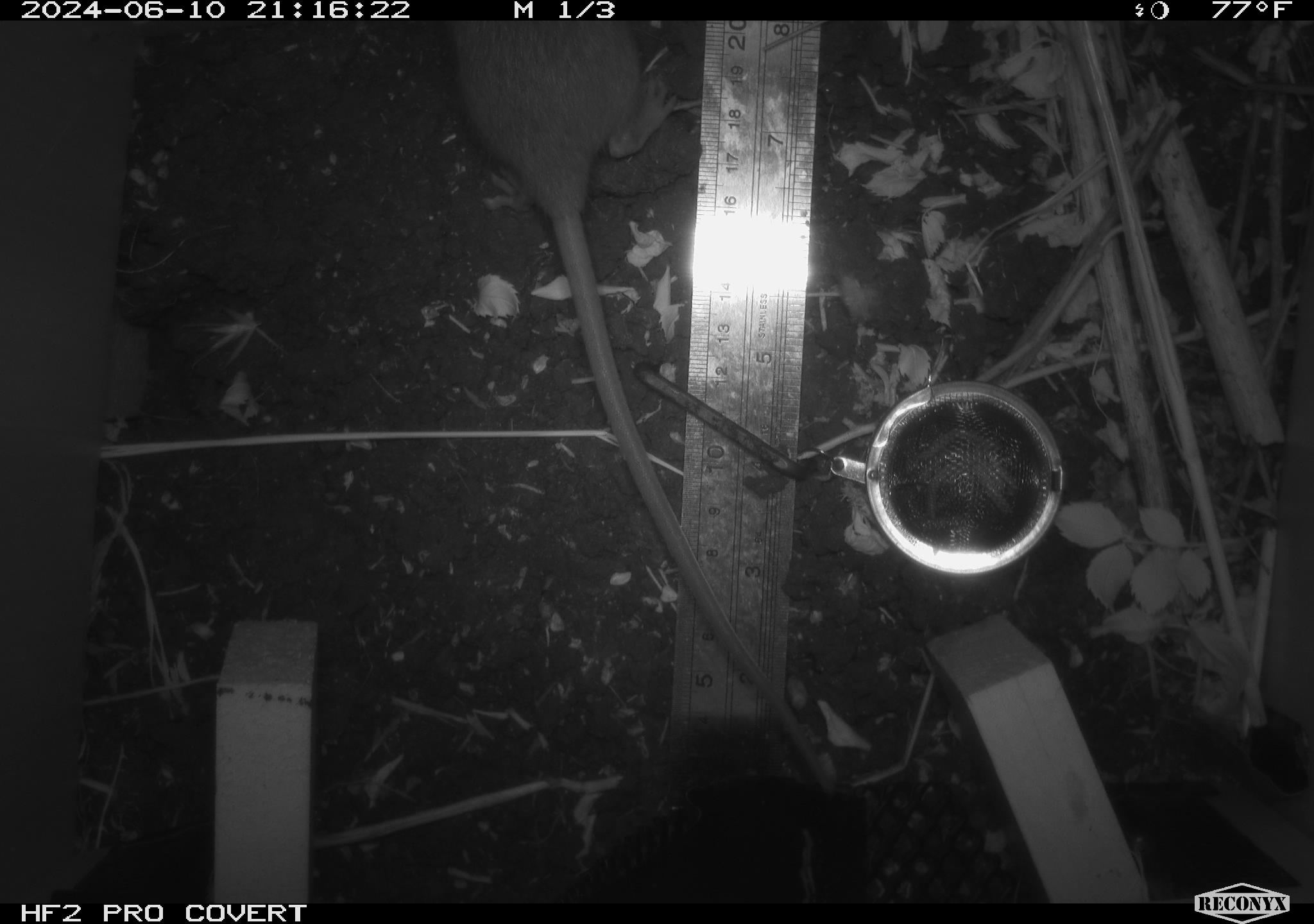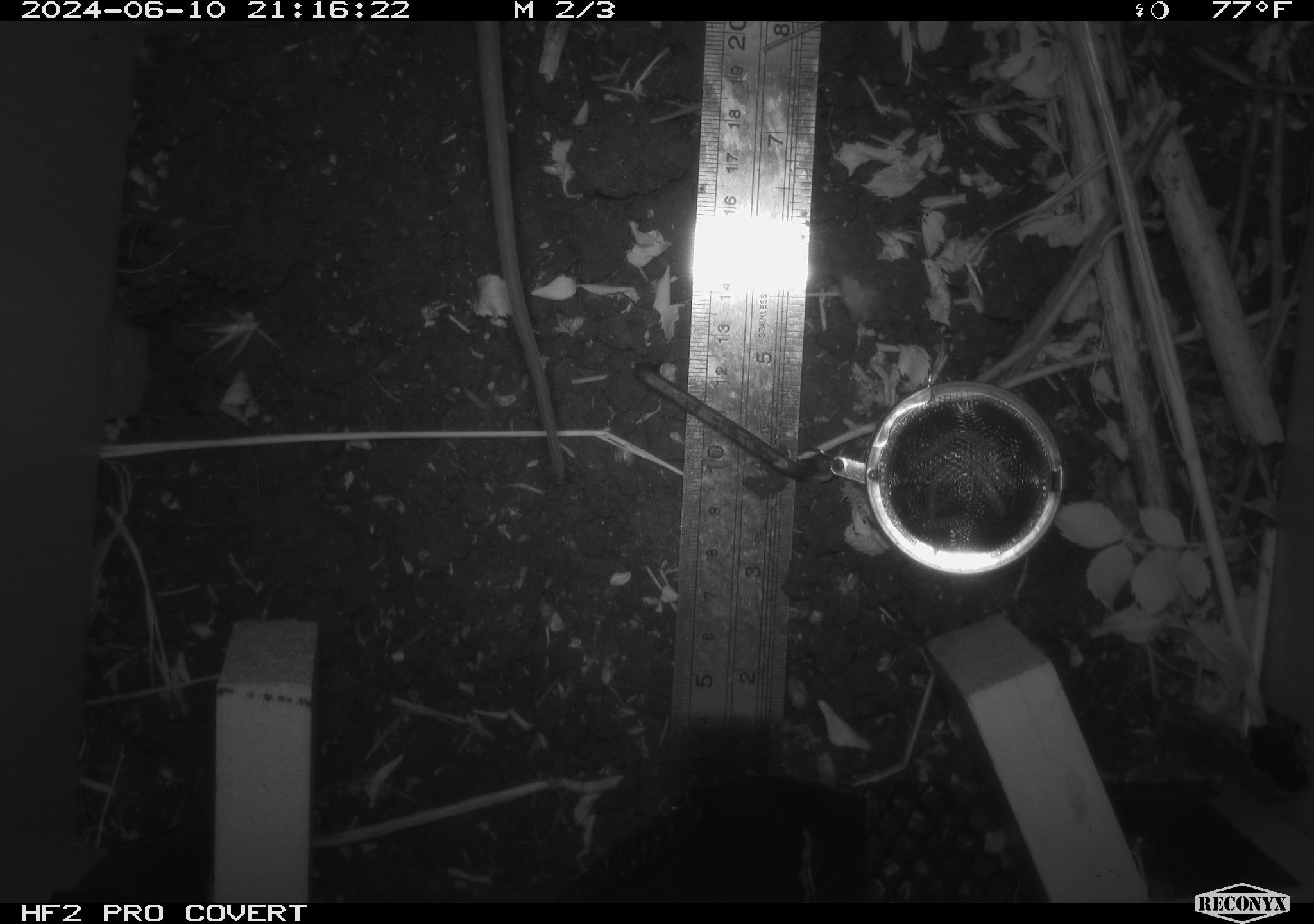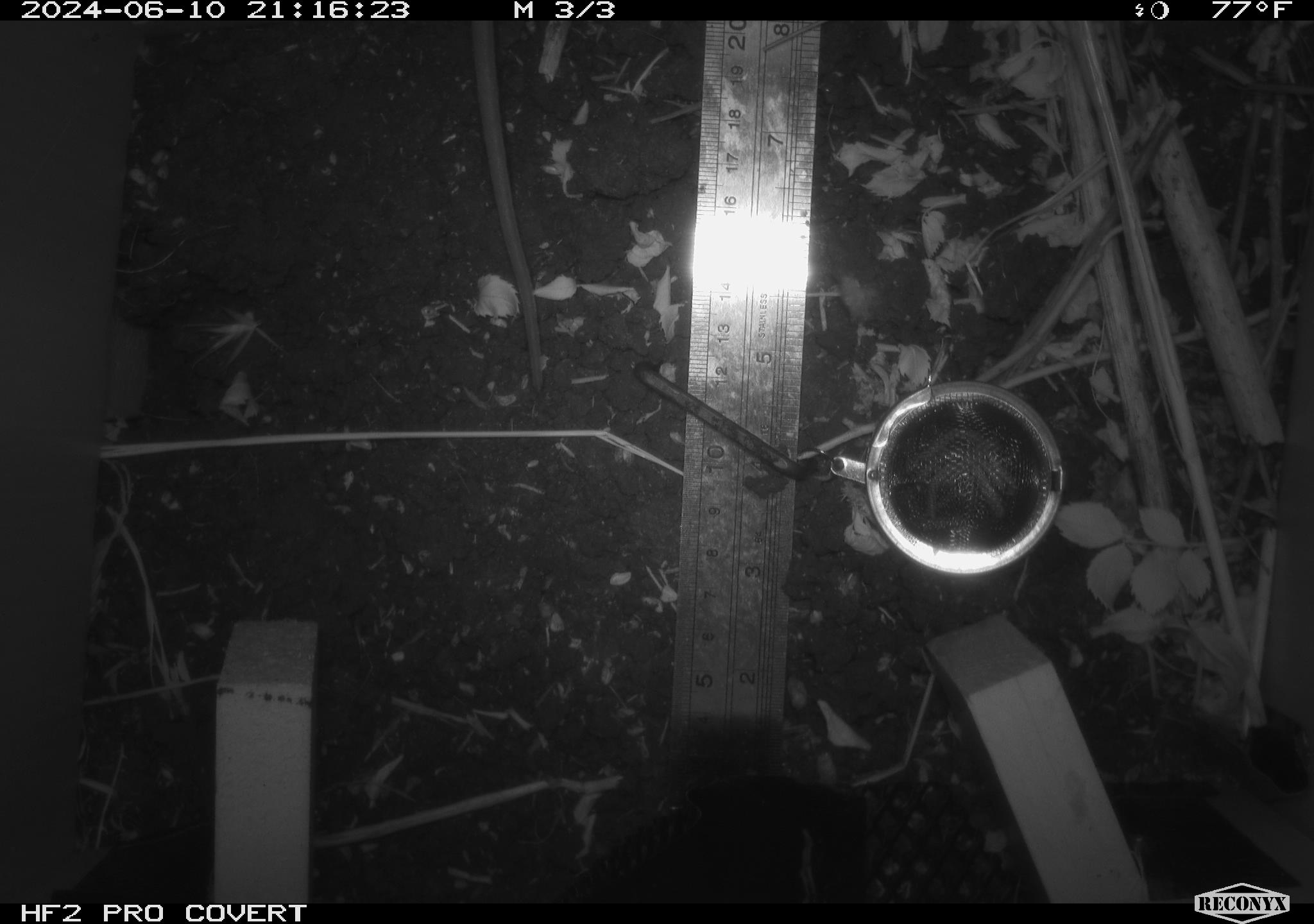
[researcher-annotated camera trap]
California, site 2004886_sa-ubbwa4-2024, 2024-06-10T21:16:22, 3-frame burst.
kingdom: Animalia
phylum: Chordata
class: Mammalia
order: Rodentia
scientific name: Rodentia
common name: woodrat or rat or mouse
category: woodrat or rat or mouse species